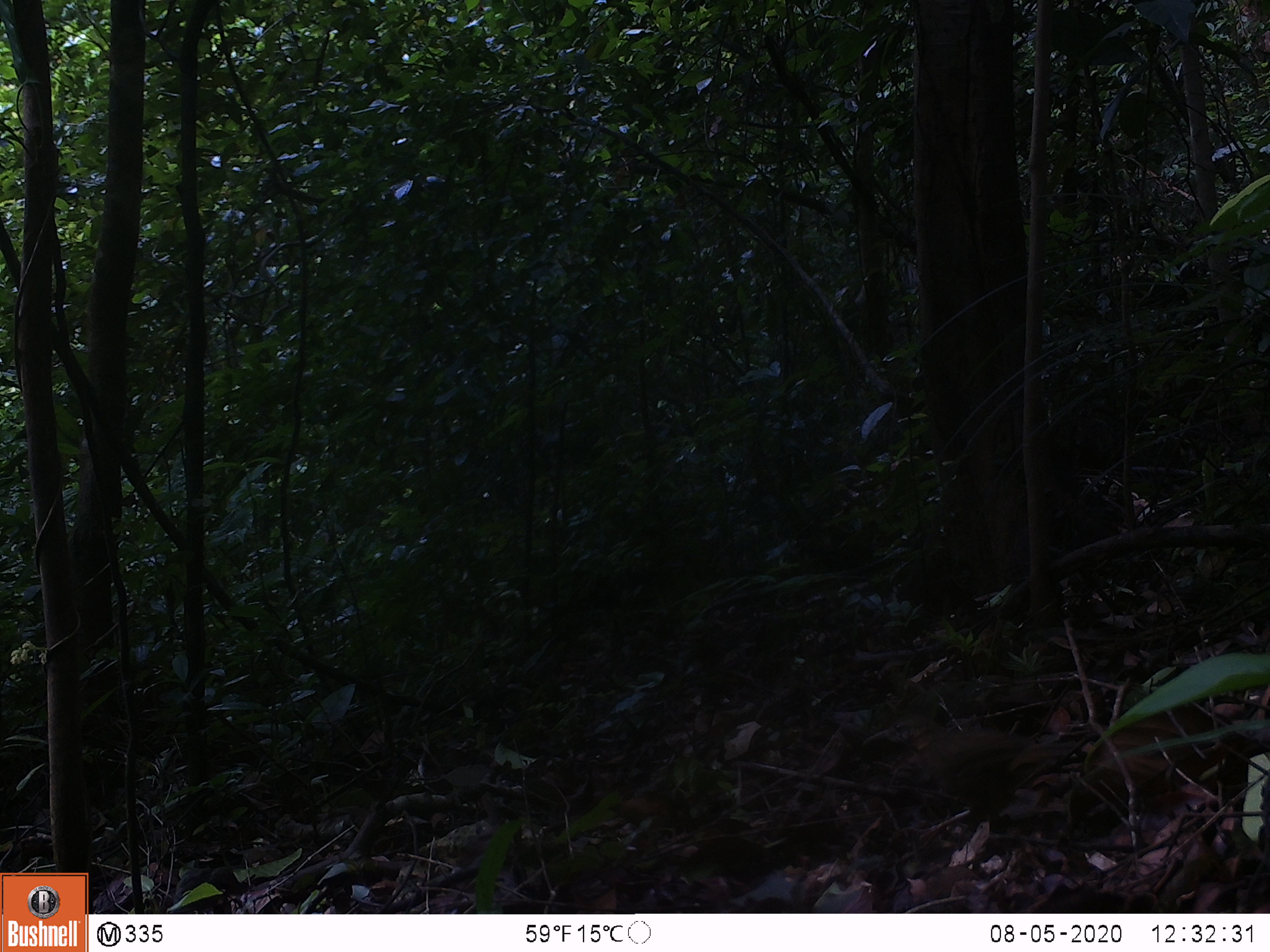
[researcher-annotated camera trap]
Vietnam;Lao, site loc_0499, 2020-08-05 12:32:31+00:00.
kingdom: Animalia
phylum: Chordata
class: Aves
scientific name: Aves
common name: bird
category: unidentified bird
Unidentified bird (bird) (Aves). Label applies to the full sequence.